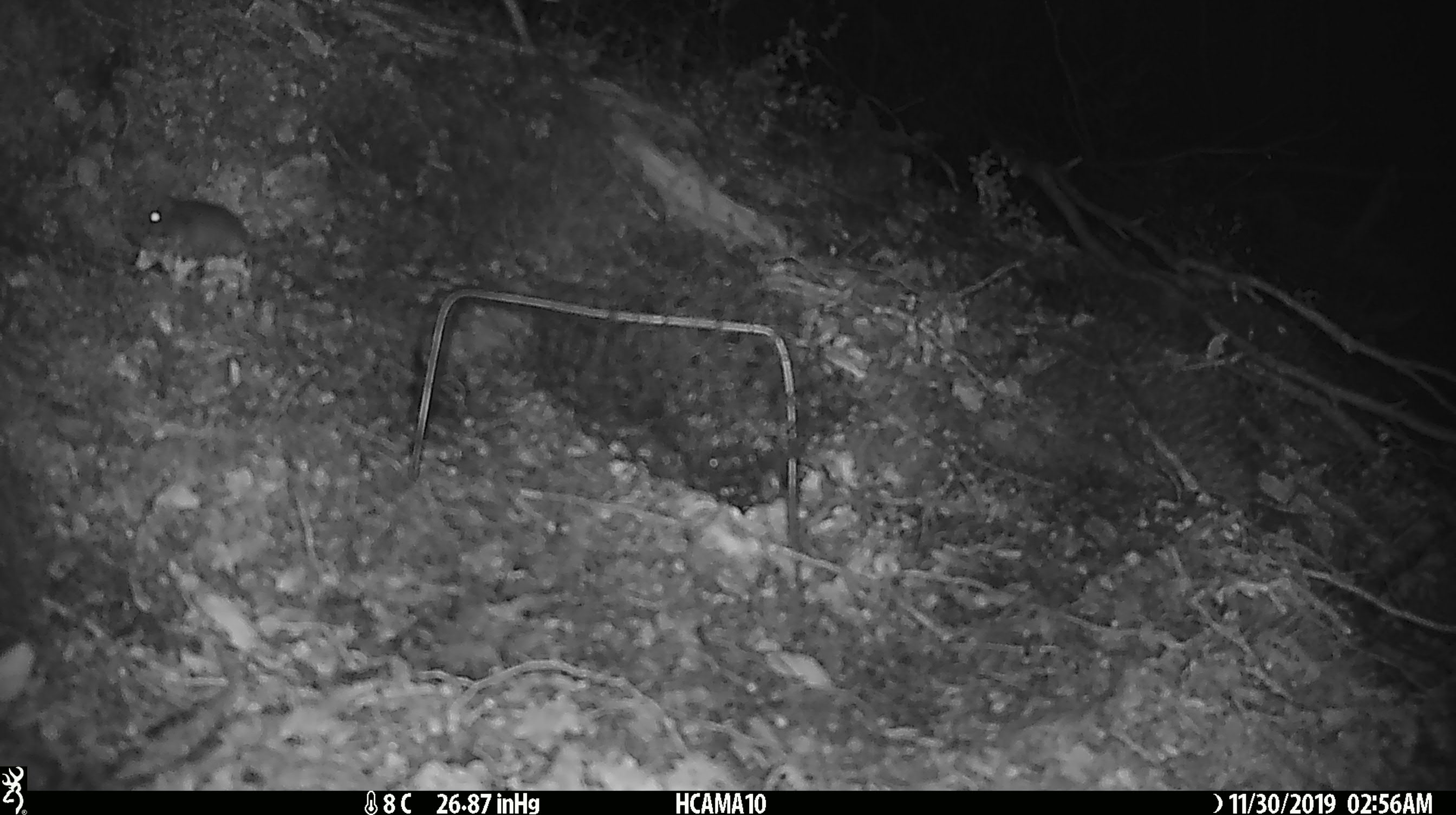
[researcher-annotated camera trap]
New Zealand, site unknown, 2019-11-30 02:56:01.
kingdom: Animalia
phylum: Chordata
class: Mammalia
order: Rodentia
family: Muridae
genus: Mus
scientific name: Mus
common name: mouse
Mouse (Mus).